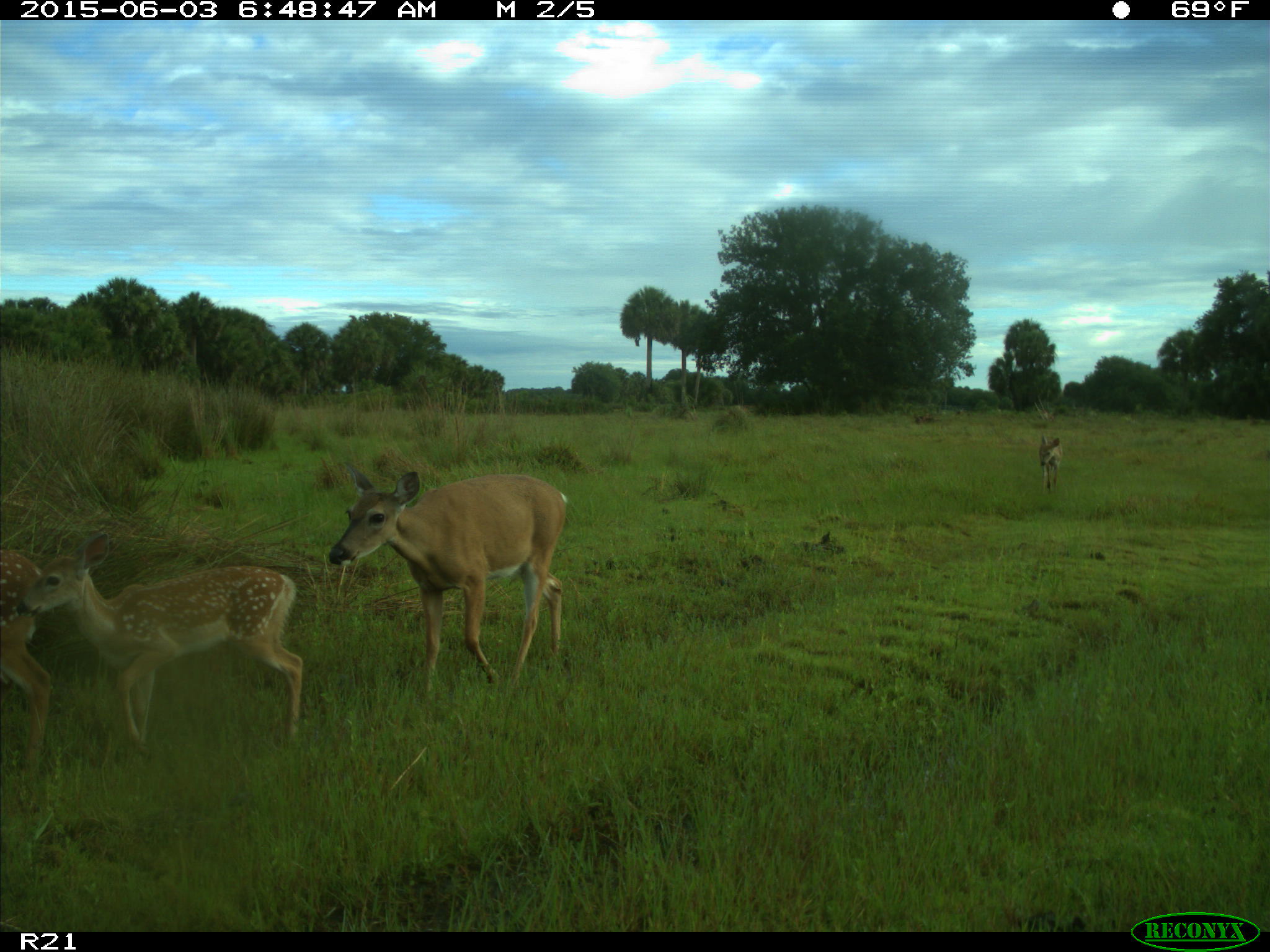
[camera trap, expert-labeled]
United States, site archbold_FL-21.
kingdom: Animalia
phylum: Chordata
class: Mammalia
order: Artiodactyla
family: Cervidae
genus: Odocoileus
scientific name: Odocoileus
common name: deer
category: unidentified deer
Unidentified deer (deer) (Odocoileus).